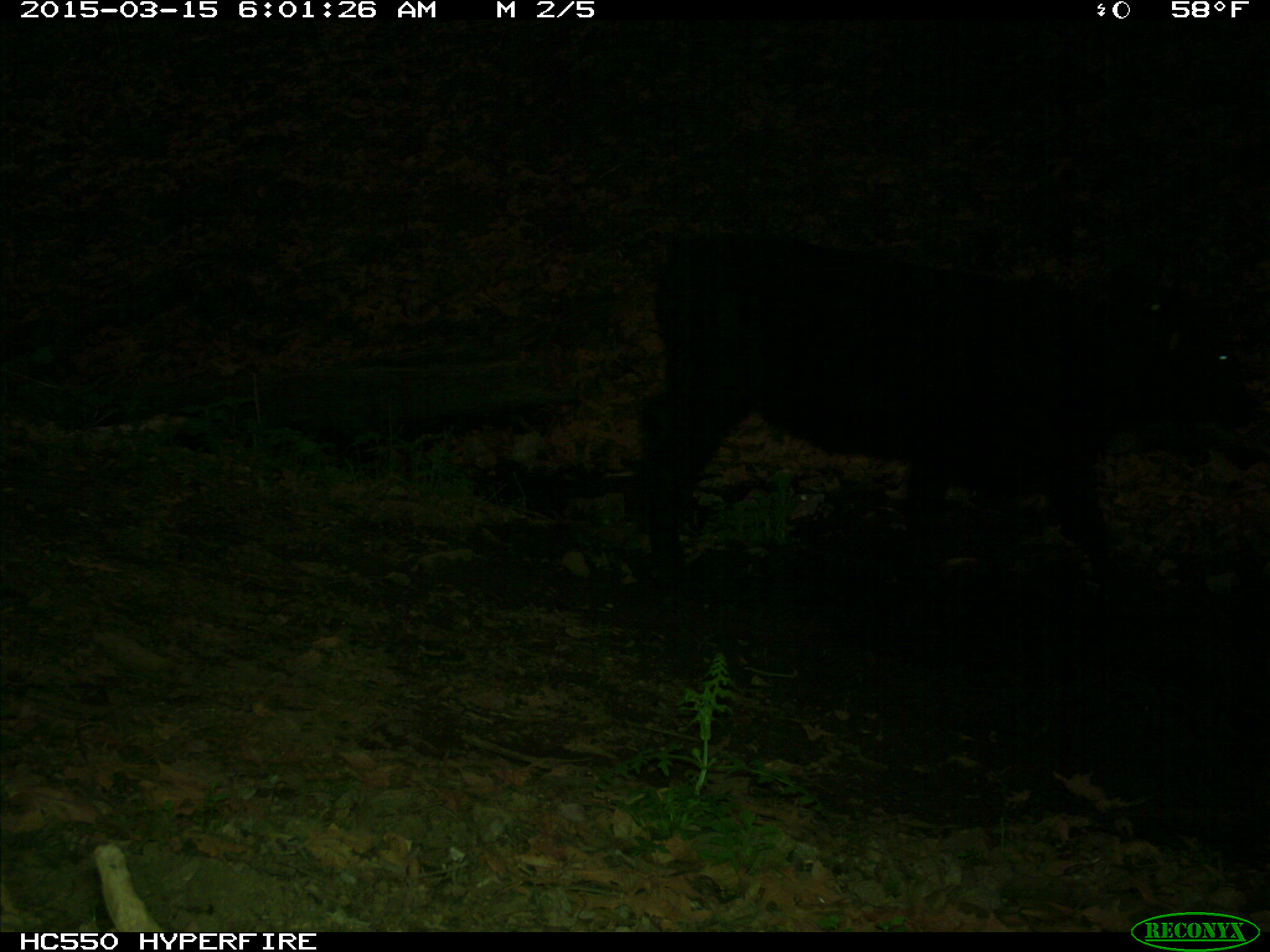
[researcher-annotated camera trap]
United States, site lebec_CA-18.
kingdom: Animalia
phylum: Chordata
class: Mammalia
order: Artiodactyla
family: Bovidae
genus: Bos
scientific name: Bos taurus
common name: domestic cow